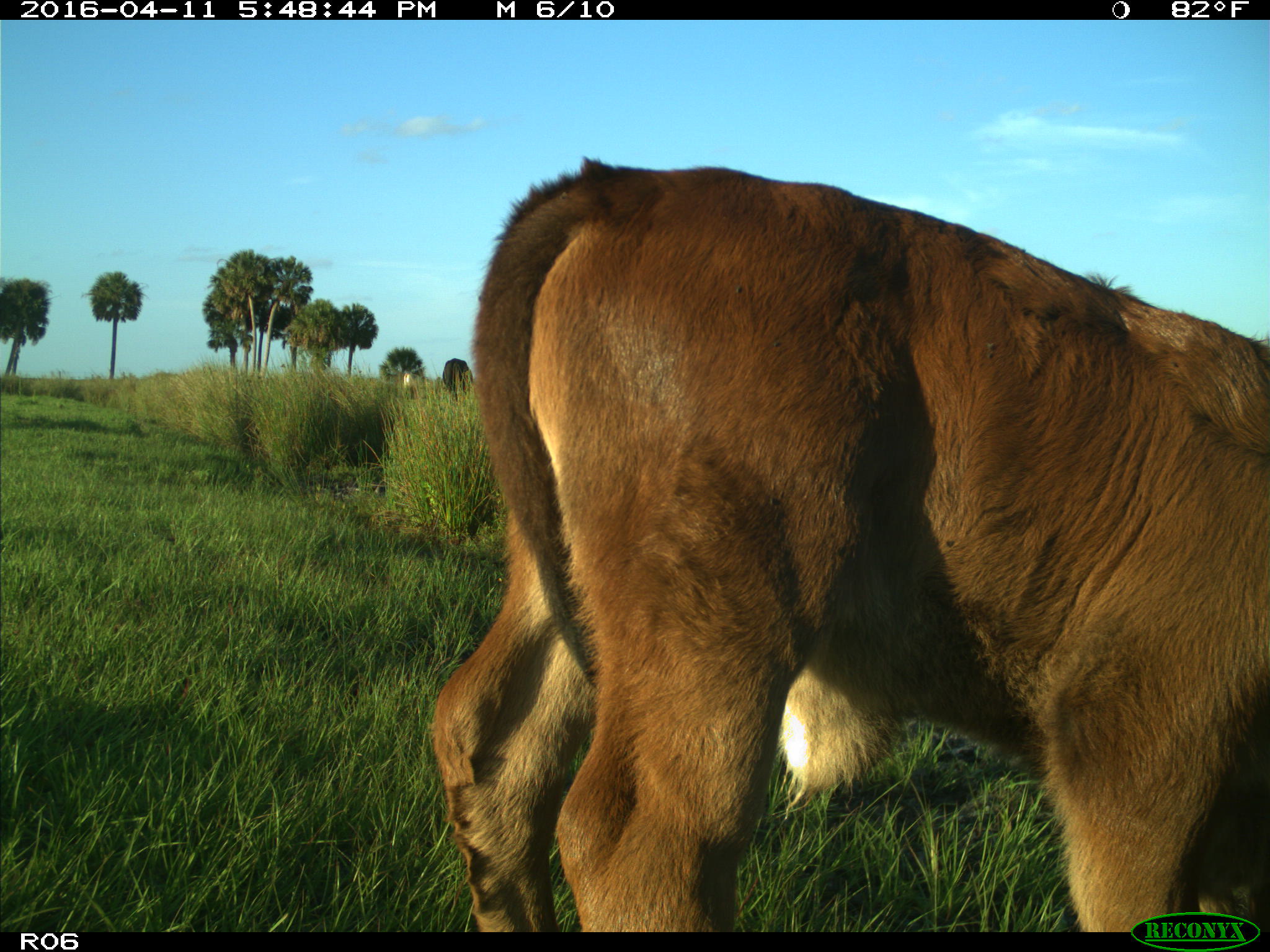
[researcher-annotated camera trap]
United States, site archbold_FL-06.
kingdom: Animalia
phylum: Chordata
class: Mammalia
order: Artiodactyla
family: Bovidae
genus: Bos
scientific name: Bos taurus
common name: domestic cow